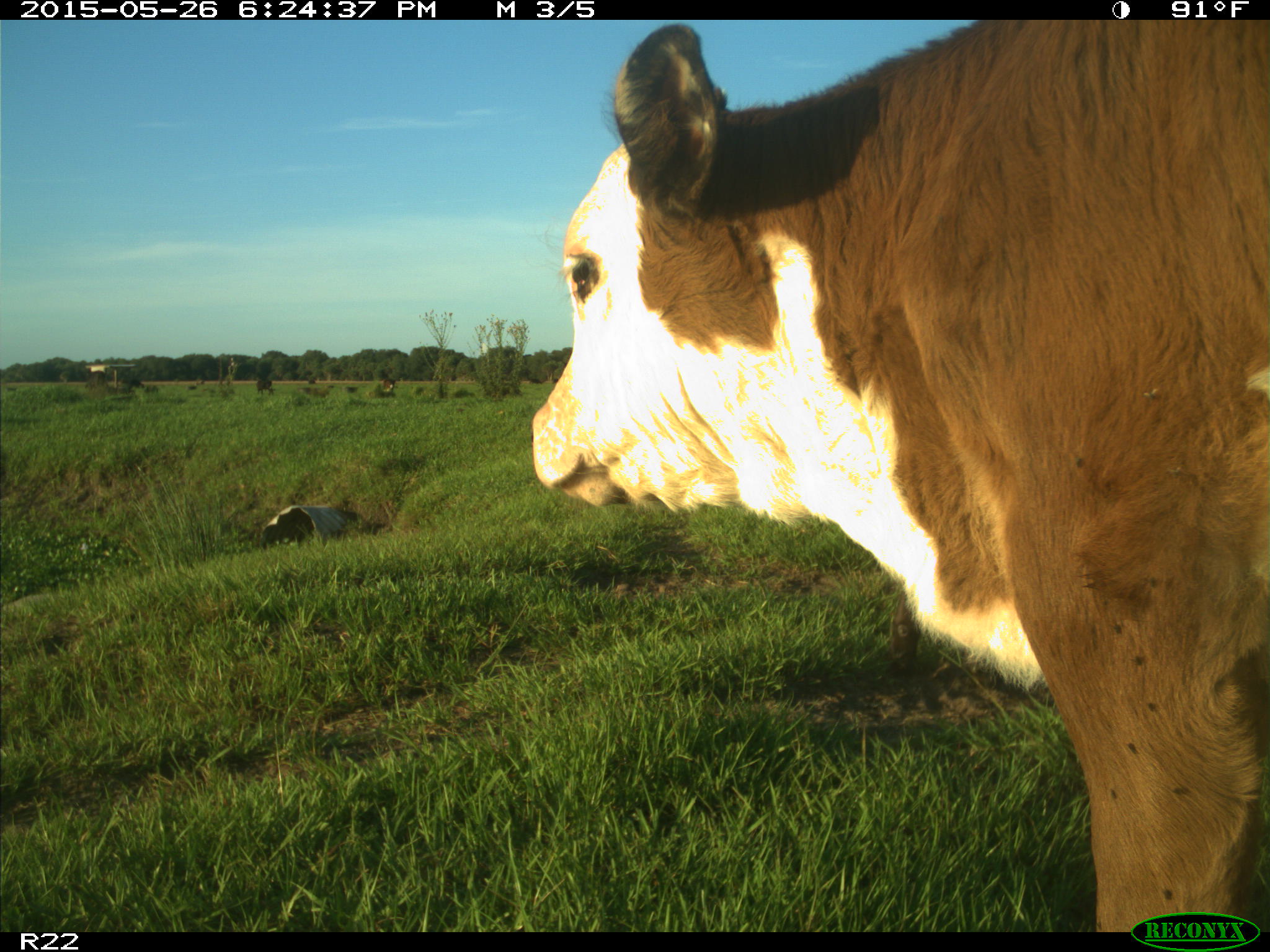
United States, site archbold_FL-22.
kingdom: Animalia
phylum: Chordata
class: Mammalia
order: Artiodactyla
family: Bovidae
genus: Bos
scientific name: Bos taurus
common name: domestic cow